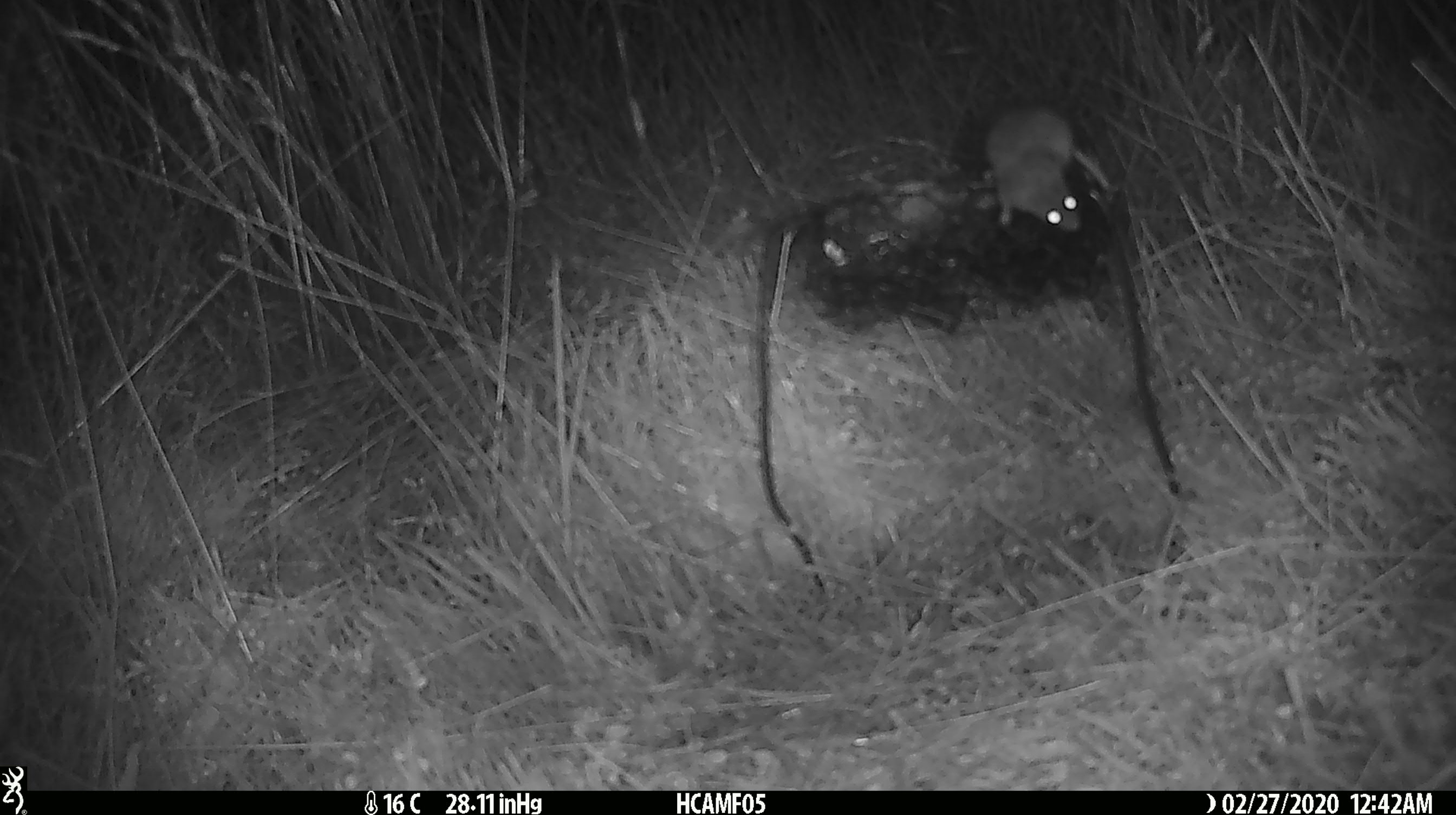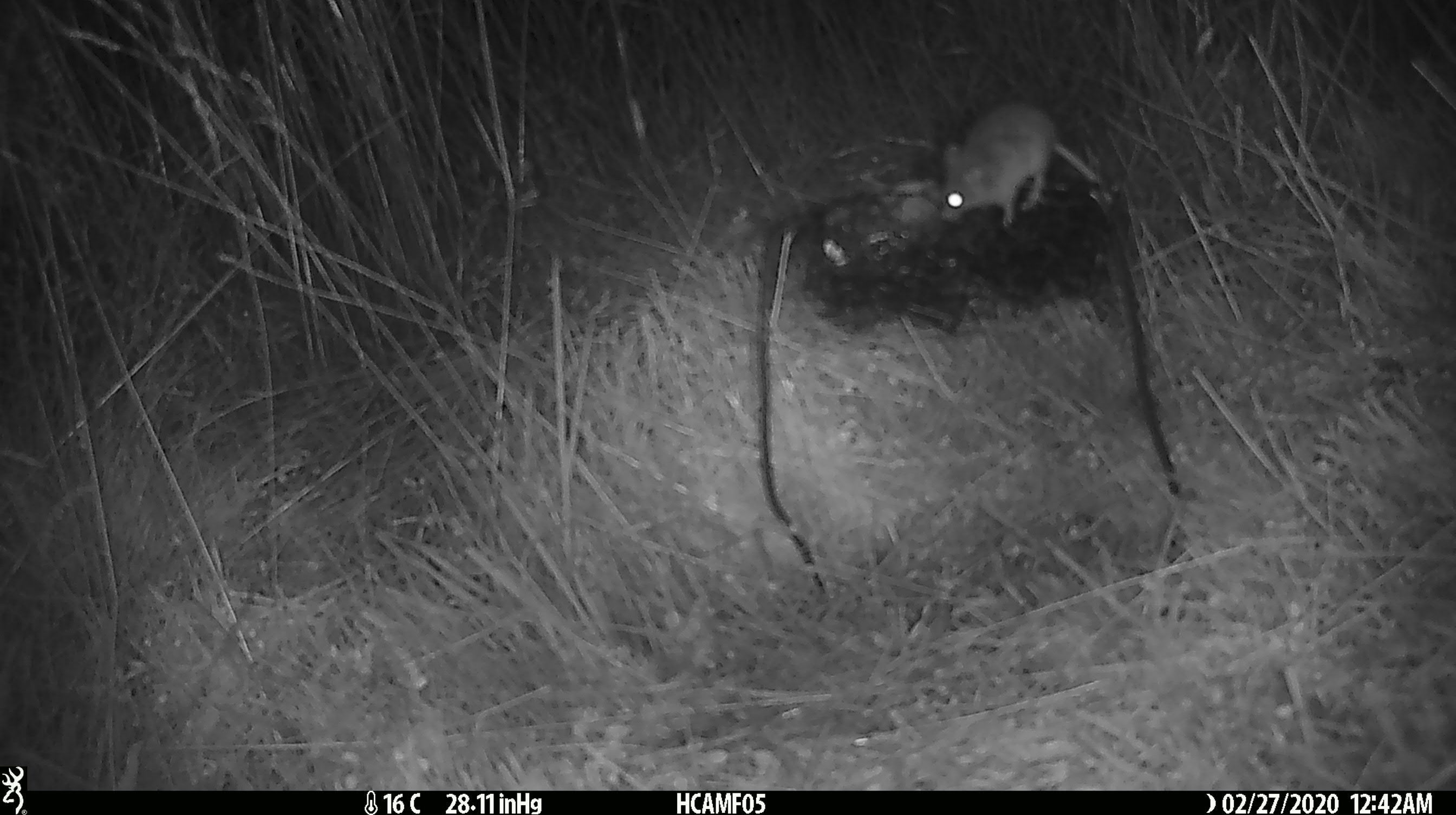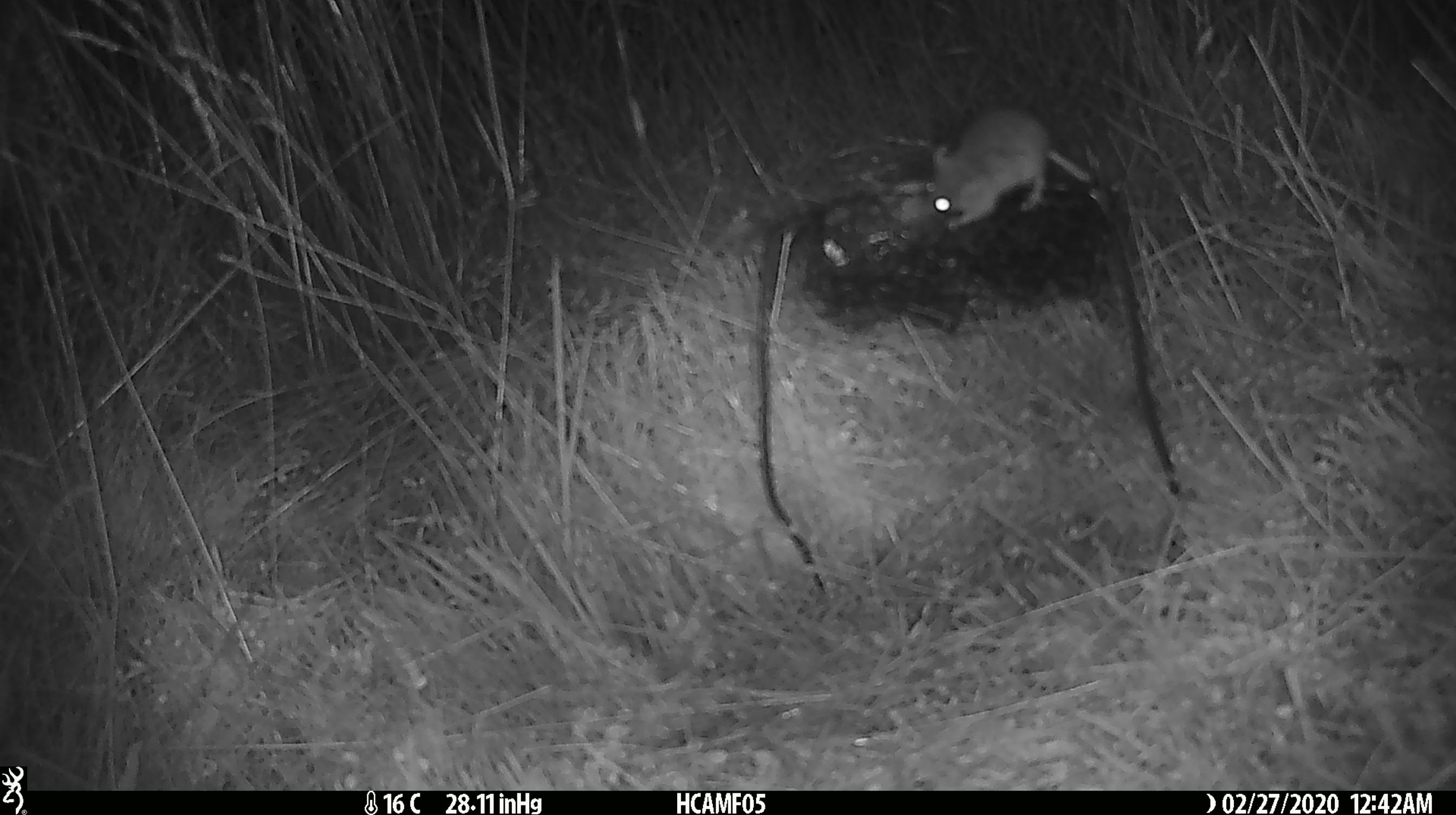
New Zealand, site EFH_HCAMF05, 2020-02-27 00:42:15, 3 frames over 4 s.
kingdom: Animalia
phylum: Chordata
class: Mammalia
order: Rodentia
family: Muridae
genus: Mus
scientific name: Mus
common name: mouse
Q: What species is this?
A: Mouse (Mus).